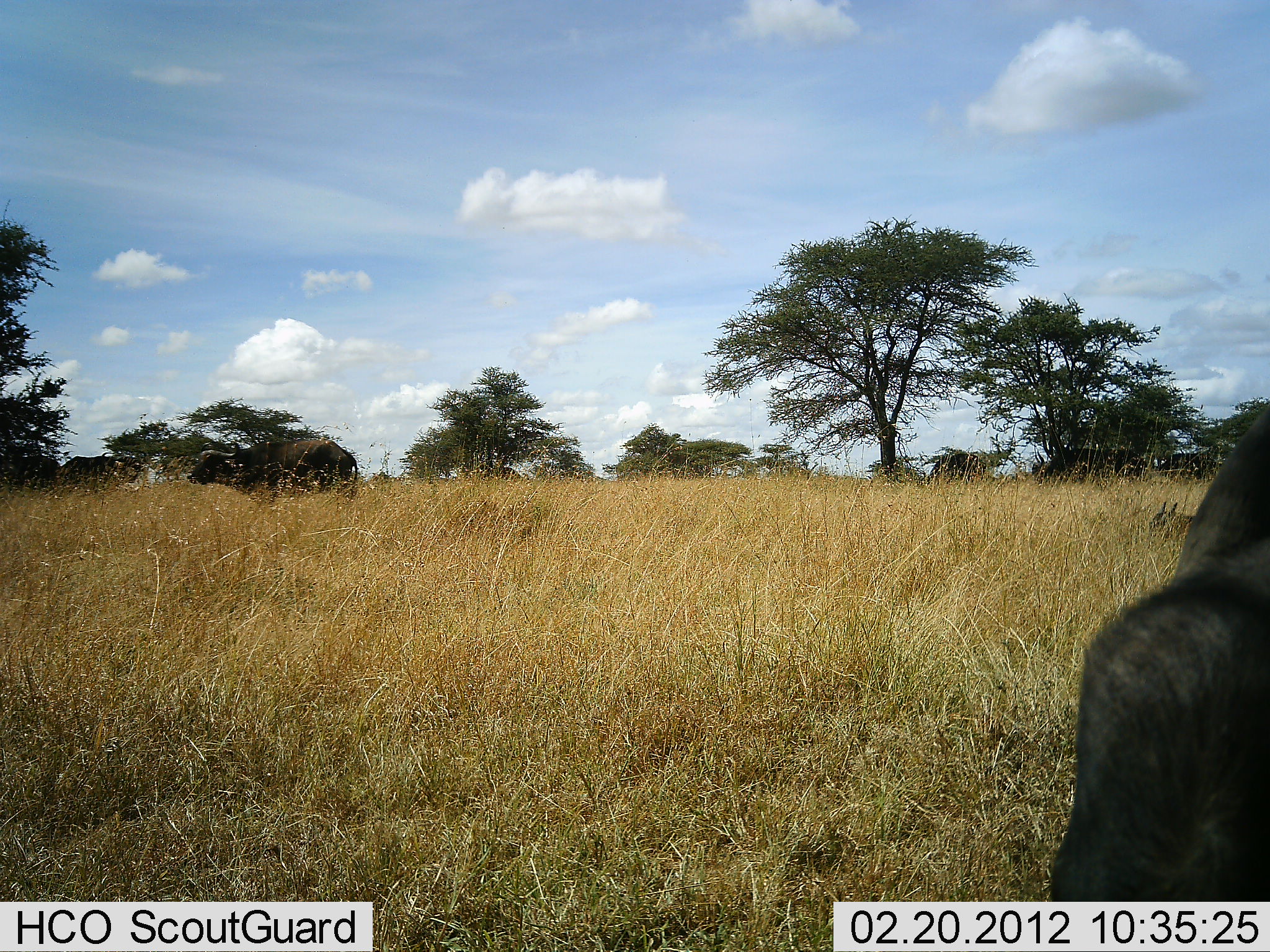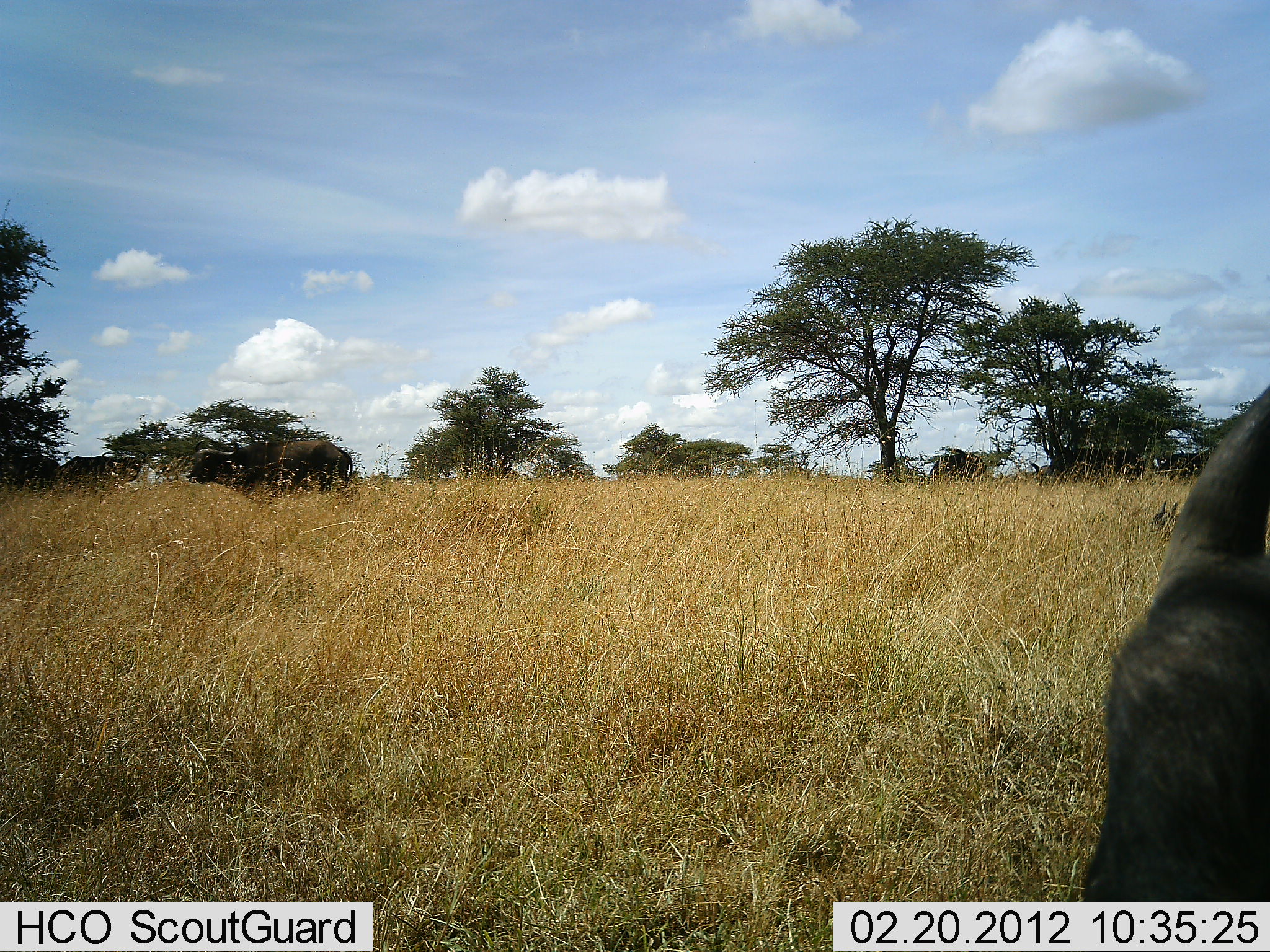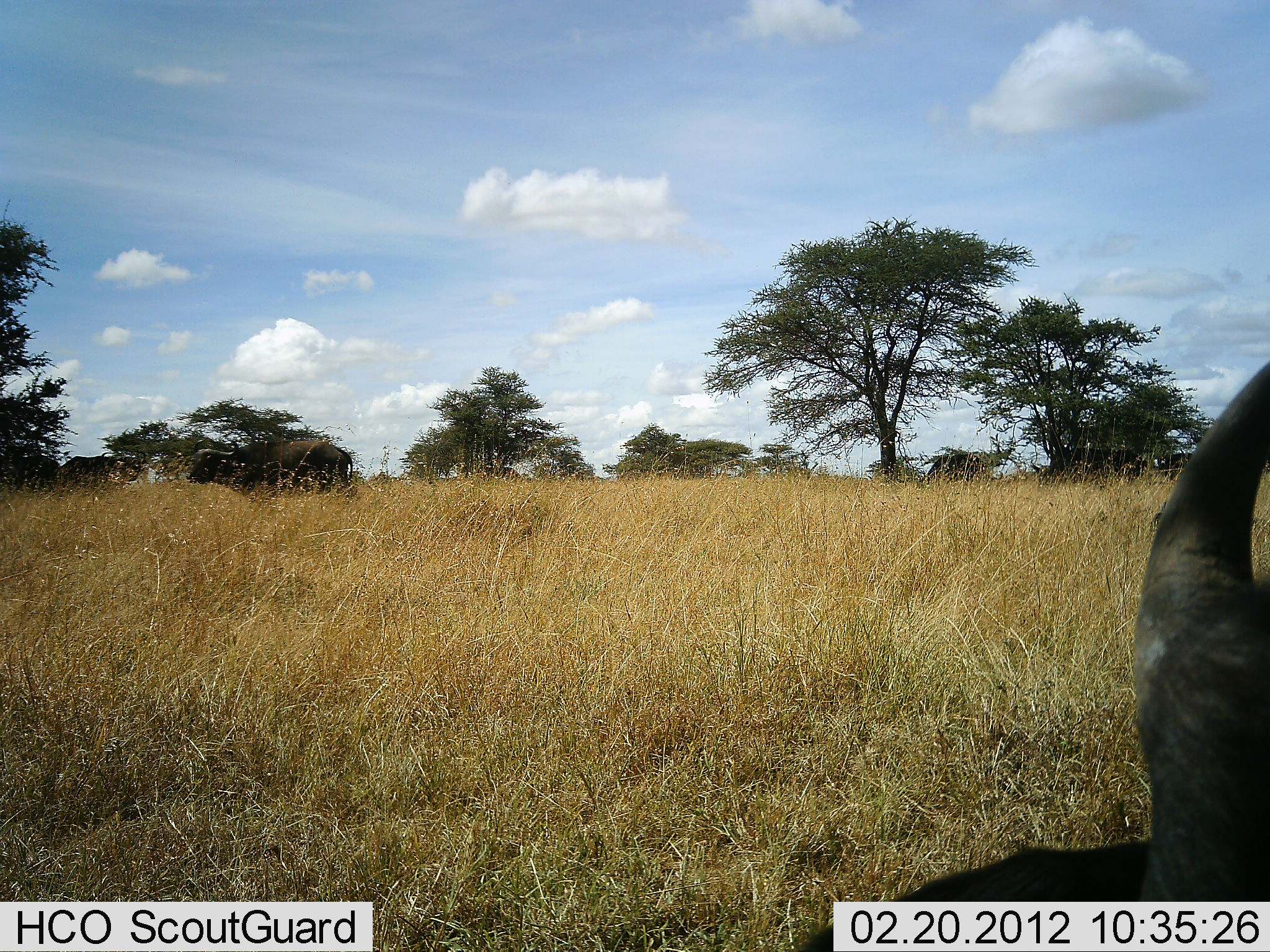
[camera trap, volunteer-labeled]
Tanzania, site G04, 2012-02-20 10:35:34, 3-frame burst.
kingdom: Animalia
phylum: Chordata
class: Mammalia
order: Artiodactyla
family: Bovidae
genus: Syncerus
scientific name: Syncerus caffer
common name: cape buffalo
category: buffalo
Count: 5.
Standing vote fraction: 88%.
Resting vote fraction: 25%.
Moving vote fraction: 12%.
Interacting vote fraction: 0%.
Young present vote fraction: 0%.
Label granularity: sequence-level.